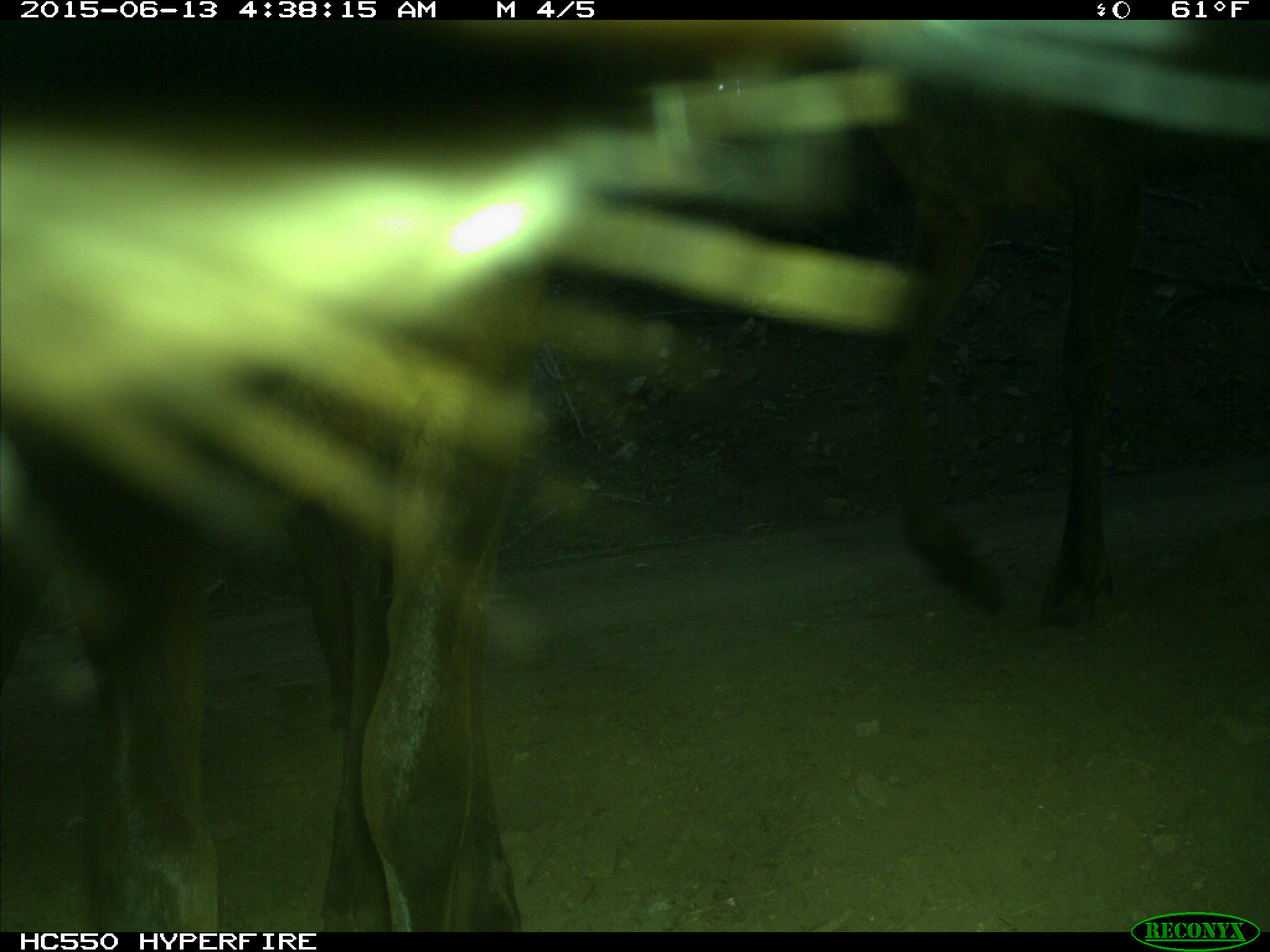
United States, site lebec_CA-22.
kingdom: Animalia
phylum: Chordata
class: Mammalia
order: Artiodactyla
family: Cervidae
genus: Cervus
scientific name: Cervus canadensis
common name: elk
Cervus canadensis (elk).